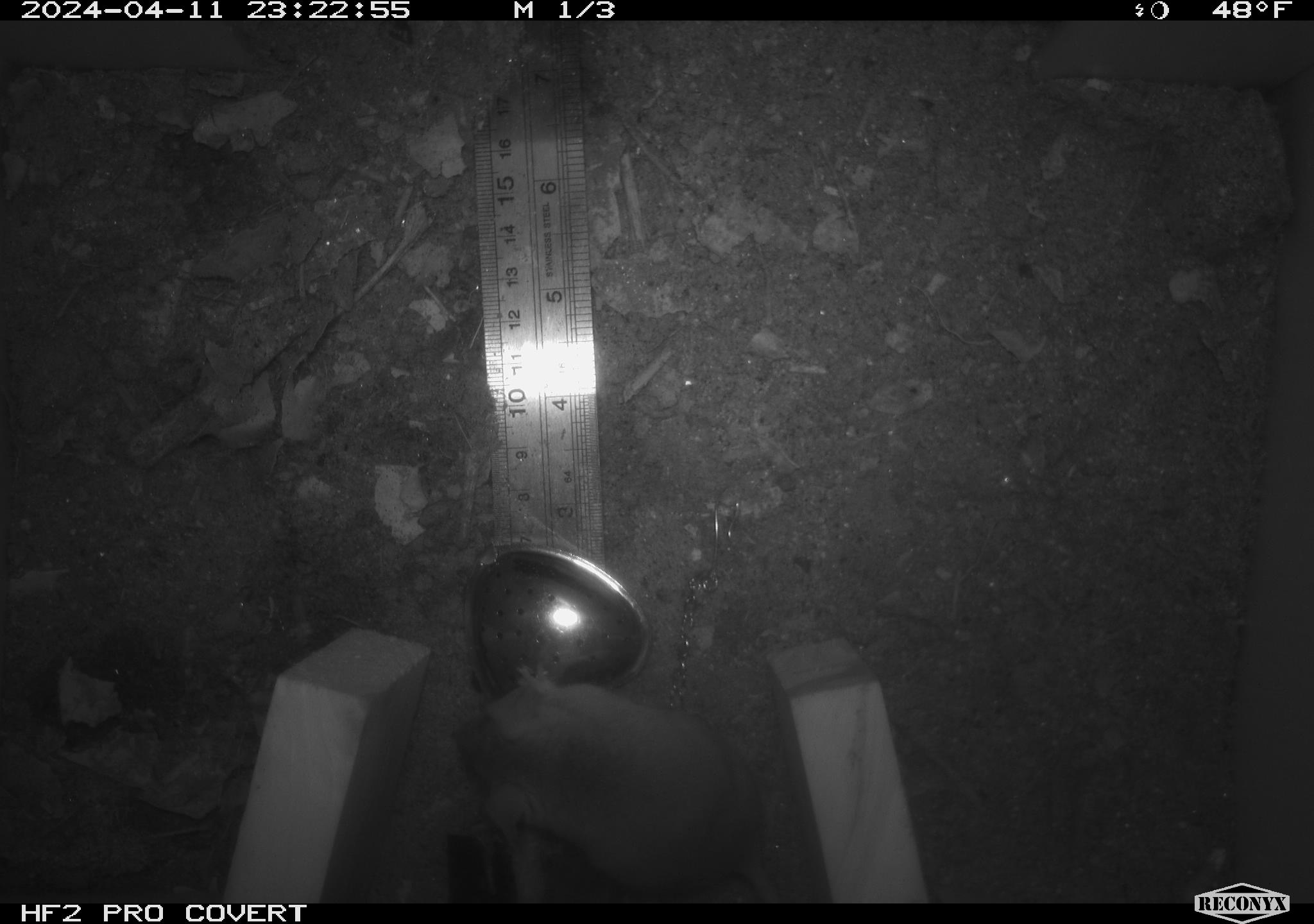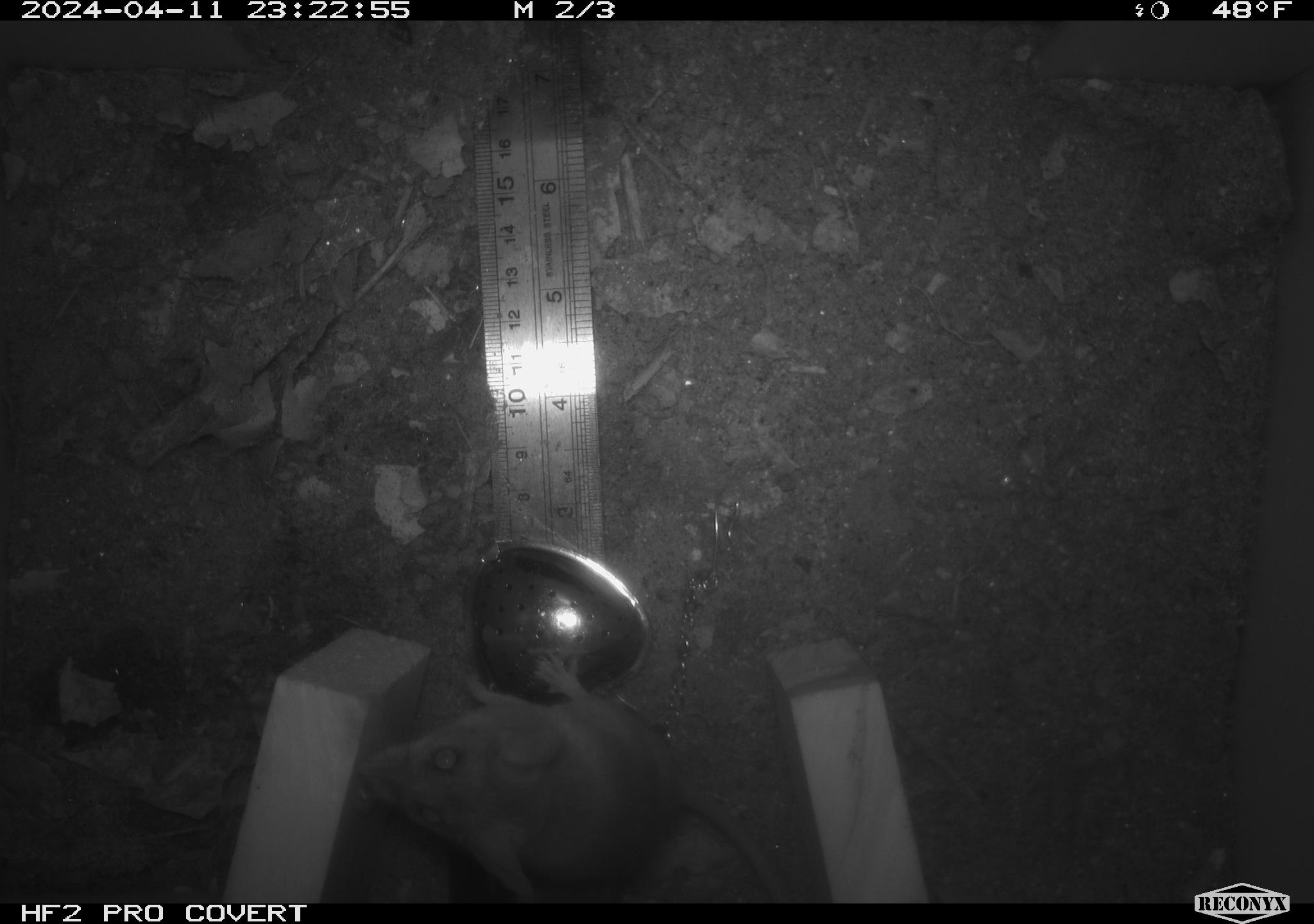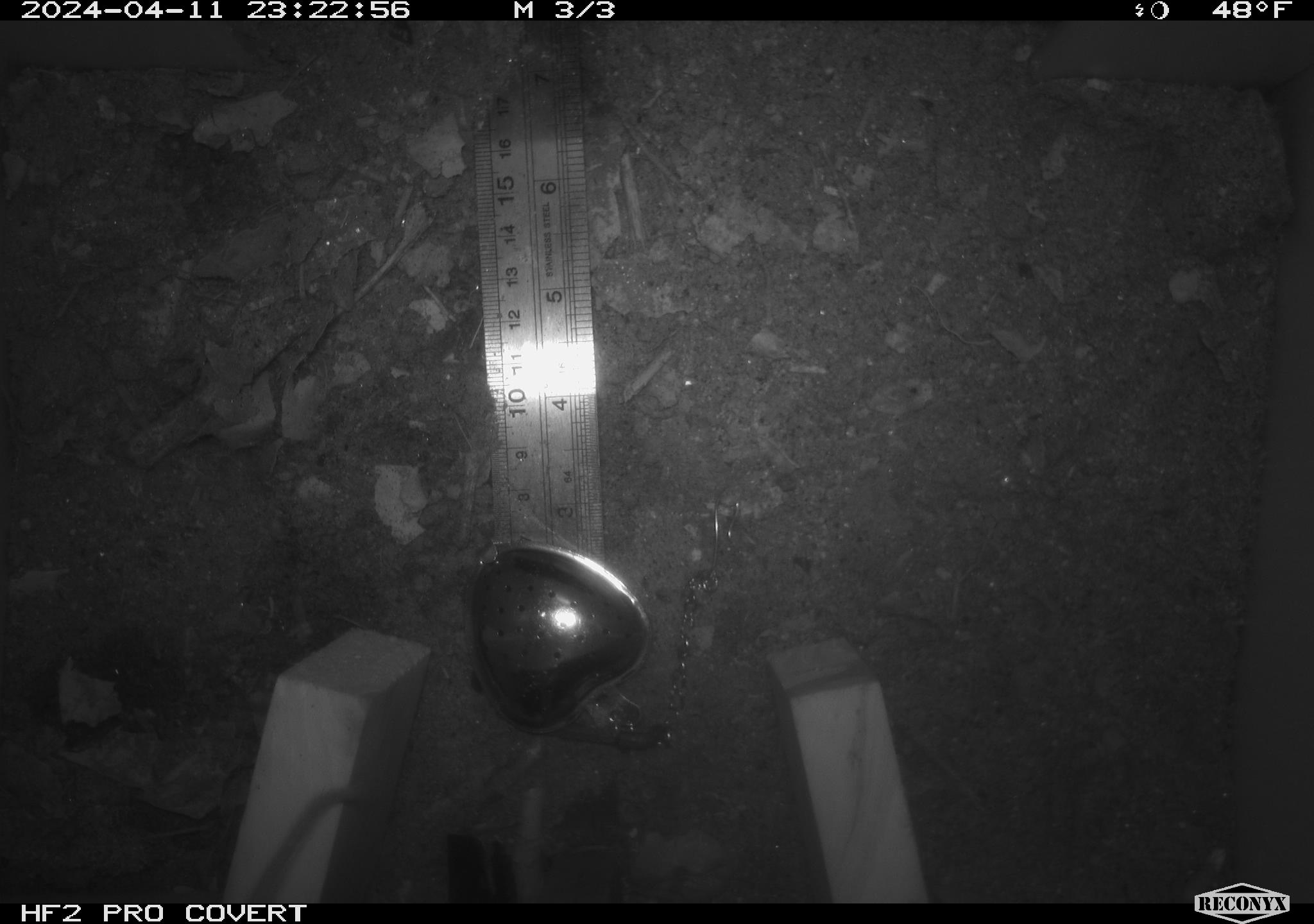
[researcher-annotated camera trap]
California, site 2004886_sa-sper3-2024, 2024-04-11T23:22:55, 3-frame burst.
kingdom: Animalia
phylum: Chordata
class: Mammalia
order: Rodentia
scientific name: Rodentia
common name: mouse species